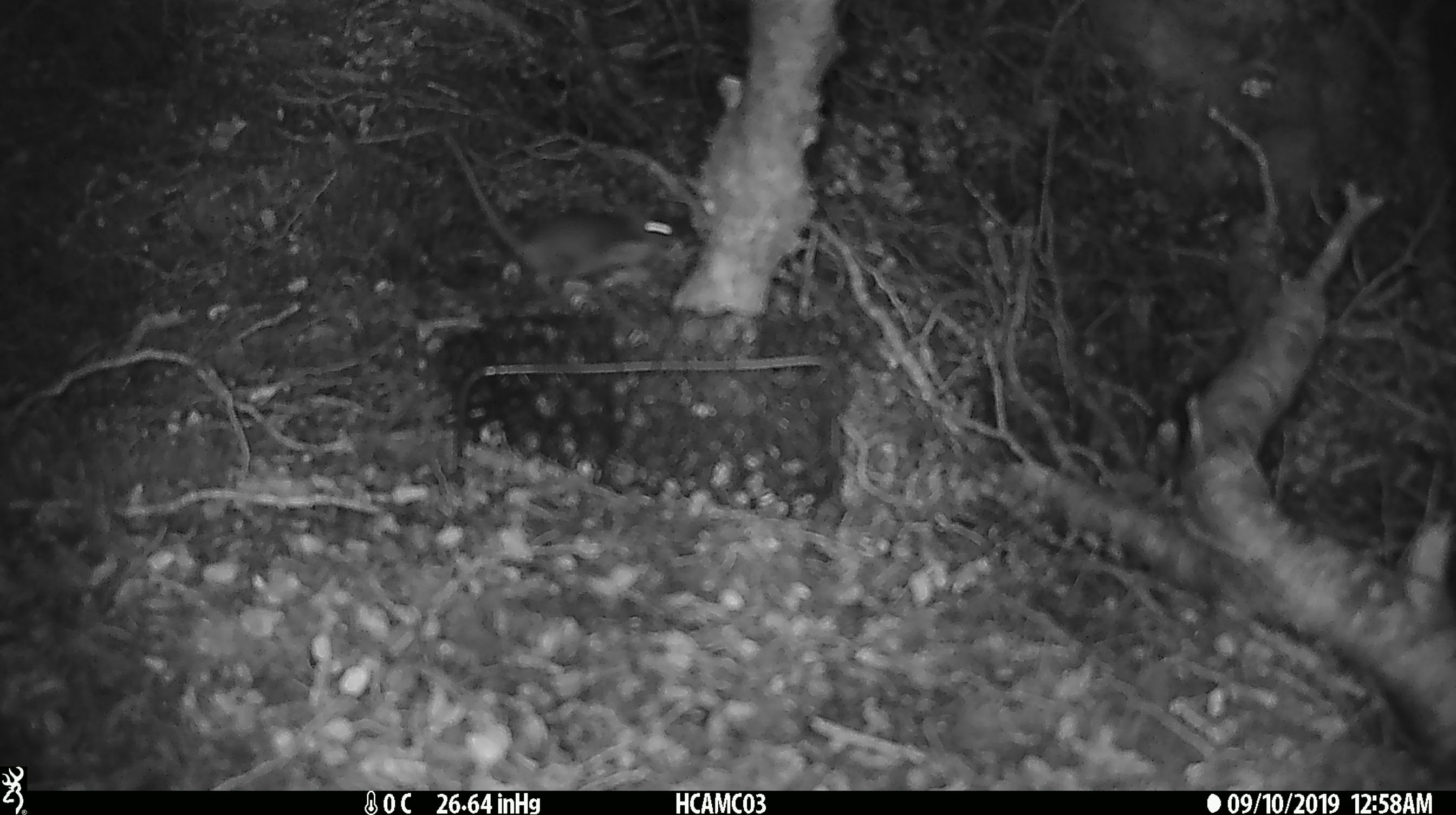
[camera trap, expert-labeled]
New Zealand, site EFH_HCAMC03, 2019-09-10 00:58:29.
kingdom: Animalia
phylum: Chordata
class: Mammalia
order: Rodentia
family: Muridae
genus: Mus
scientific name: Mus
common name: mouse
Mouse (Mus).